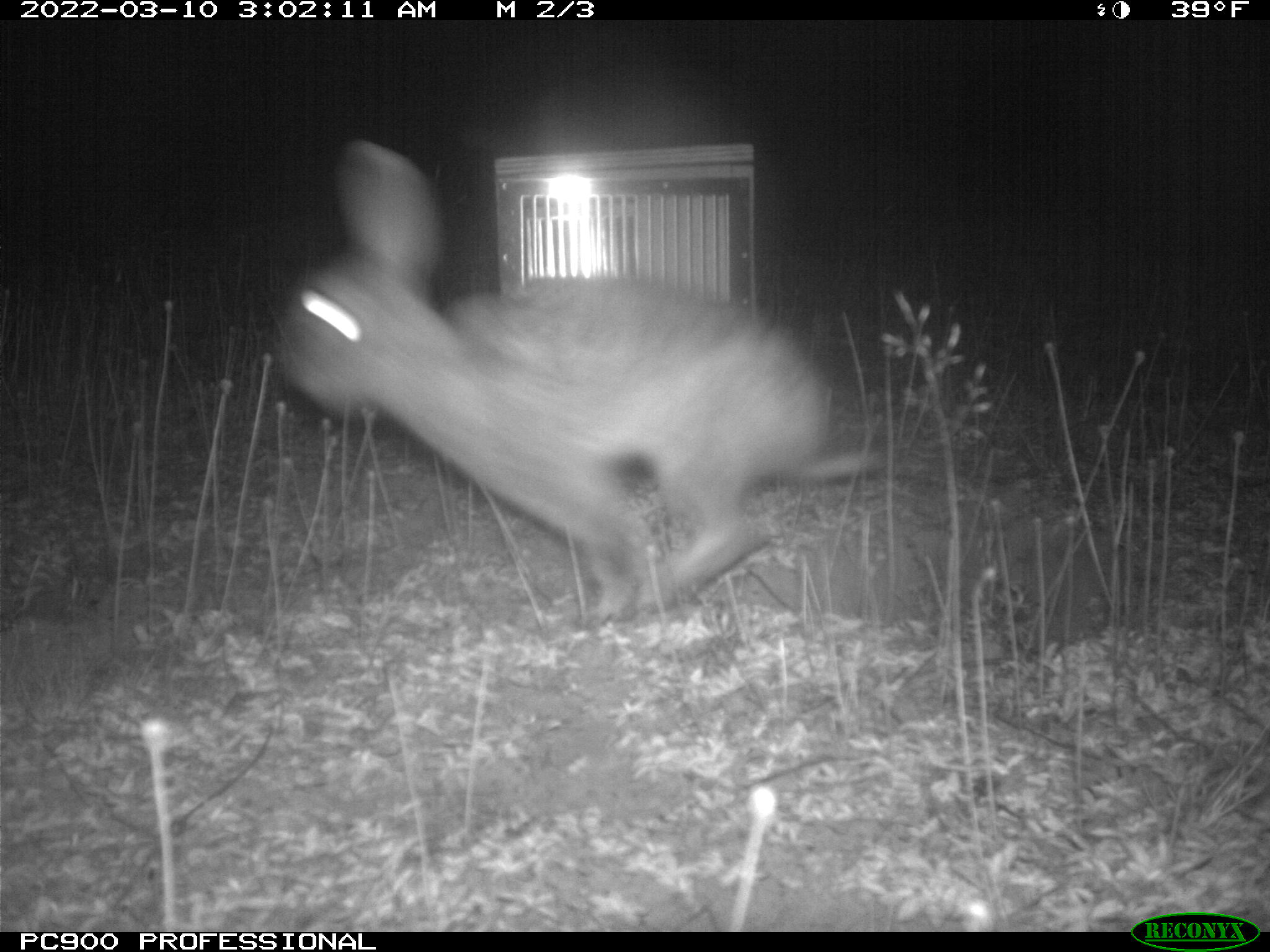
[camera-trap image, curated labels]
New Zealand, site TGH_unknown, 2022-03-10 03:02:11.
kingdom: Animalia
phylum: Chordata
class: Mammalia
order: Lagomorpha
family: Leporidae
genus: Oryctolagus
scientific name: Oryctolagus cuniculus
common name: european rabbit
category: rabbit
Rabbit (european rabbit) (Oryctolagus cuniculus).